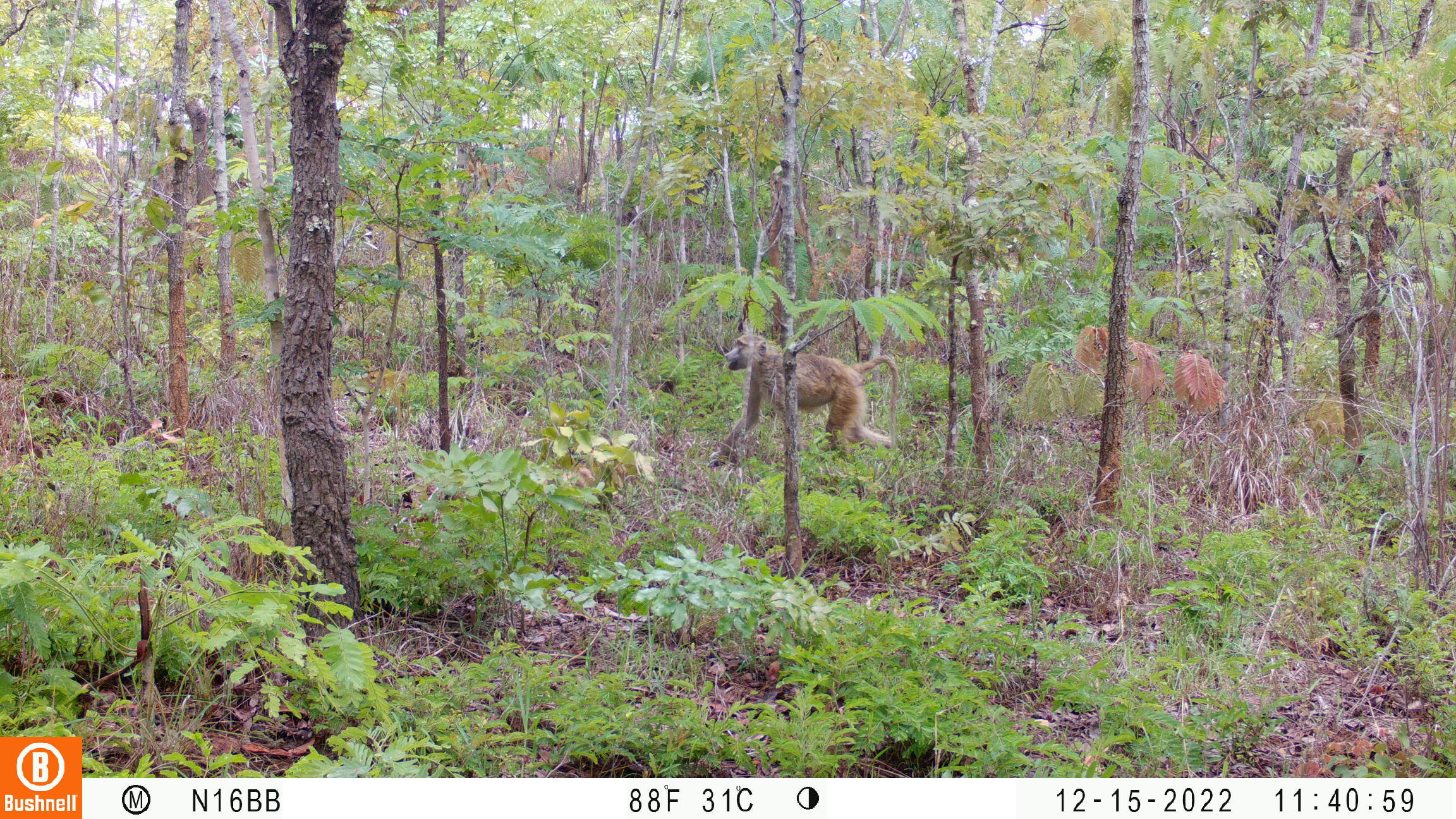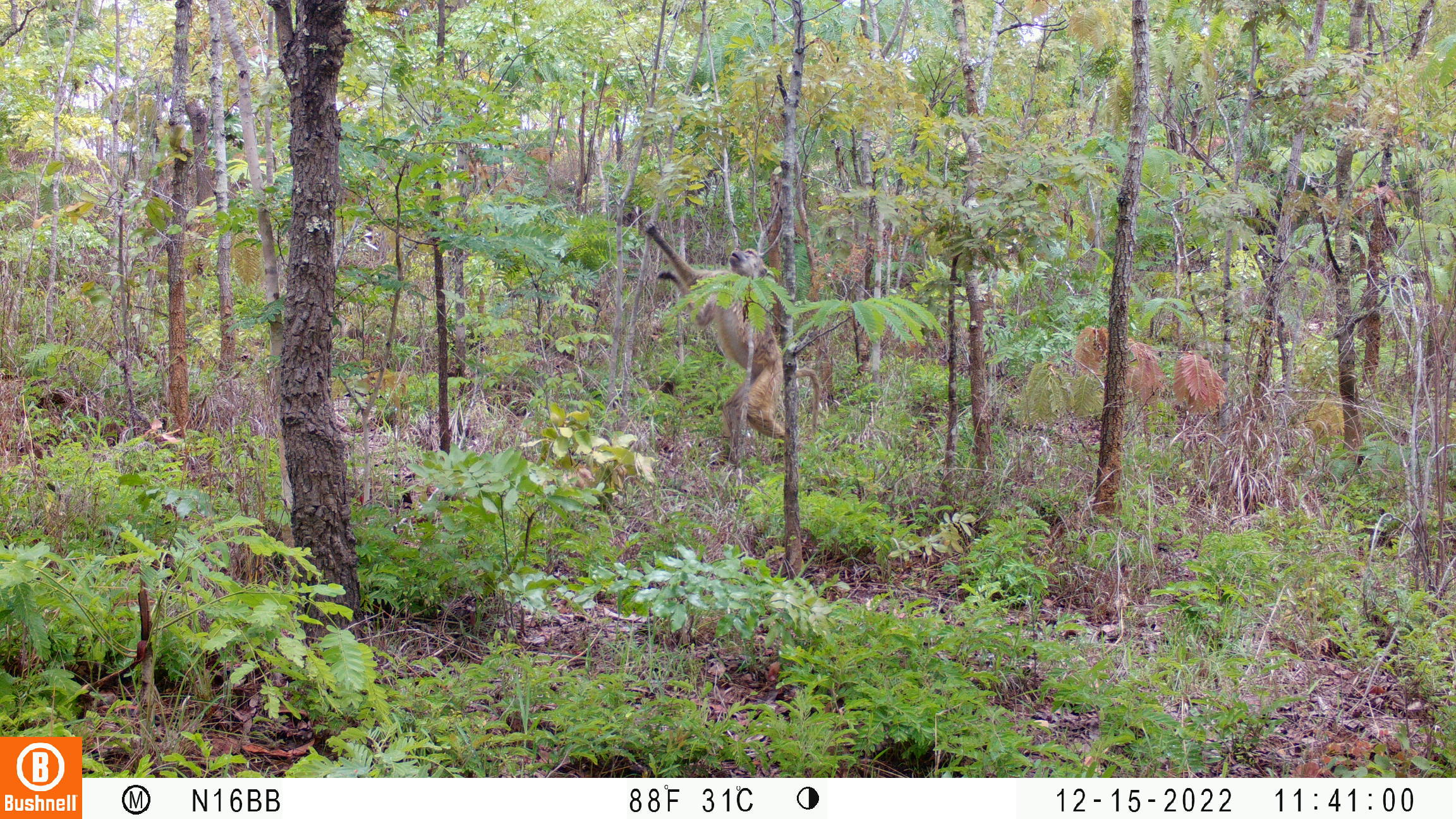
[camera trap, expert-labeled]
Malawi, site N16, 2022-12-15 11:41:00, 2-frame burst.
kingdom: Animalia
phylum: Chordata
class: Mammalia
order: Primates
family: Cercopithecidae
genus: Papio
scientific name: Papio cynocephalus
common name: yellow baboon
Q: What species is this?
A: Yellow baboon (Papio cynocephalus).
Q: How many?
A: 1.